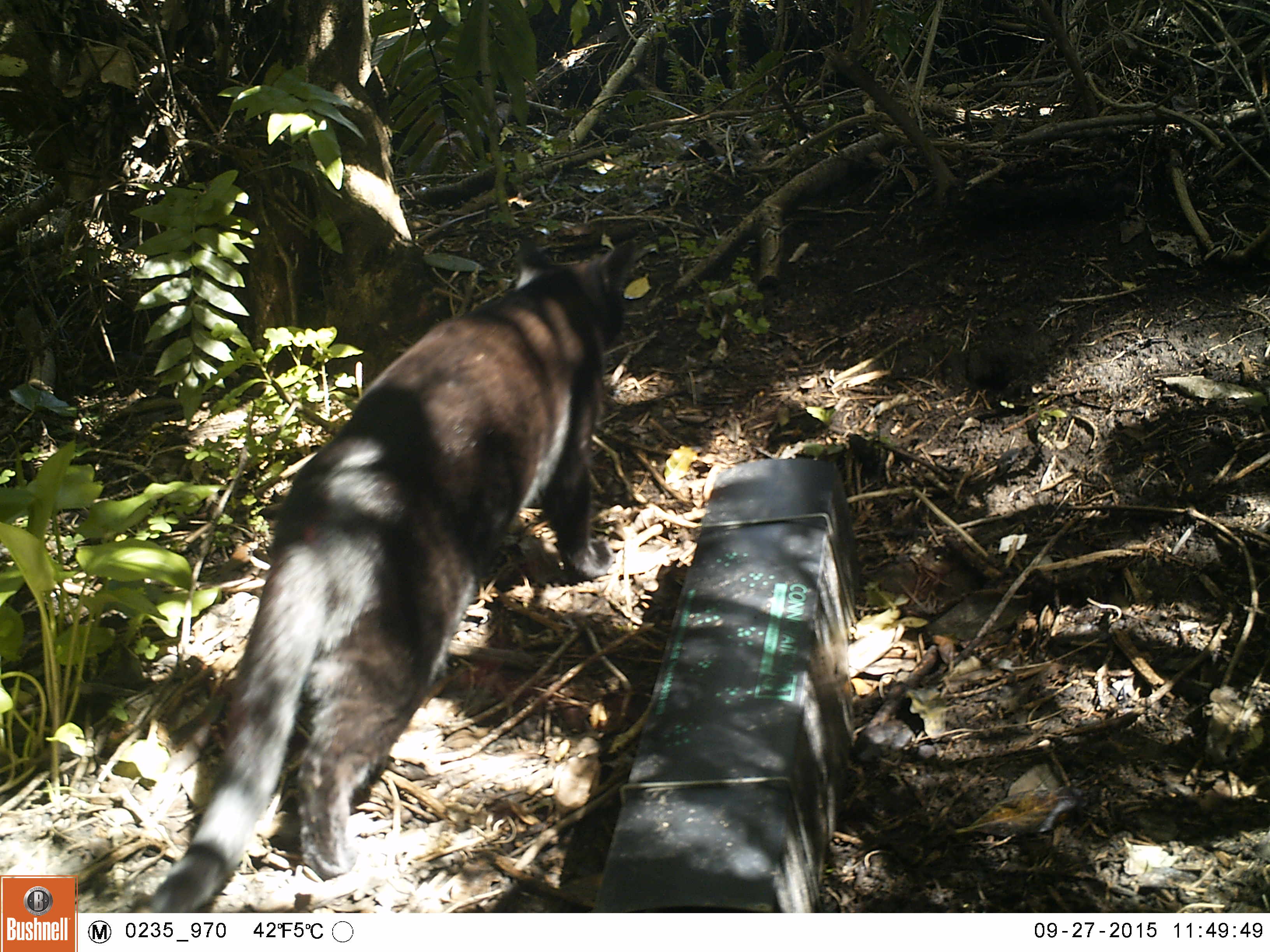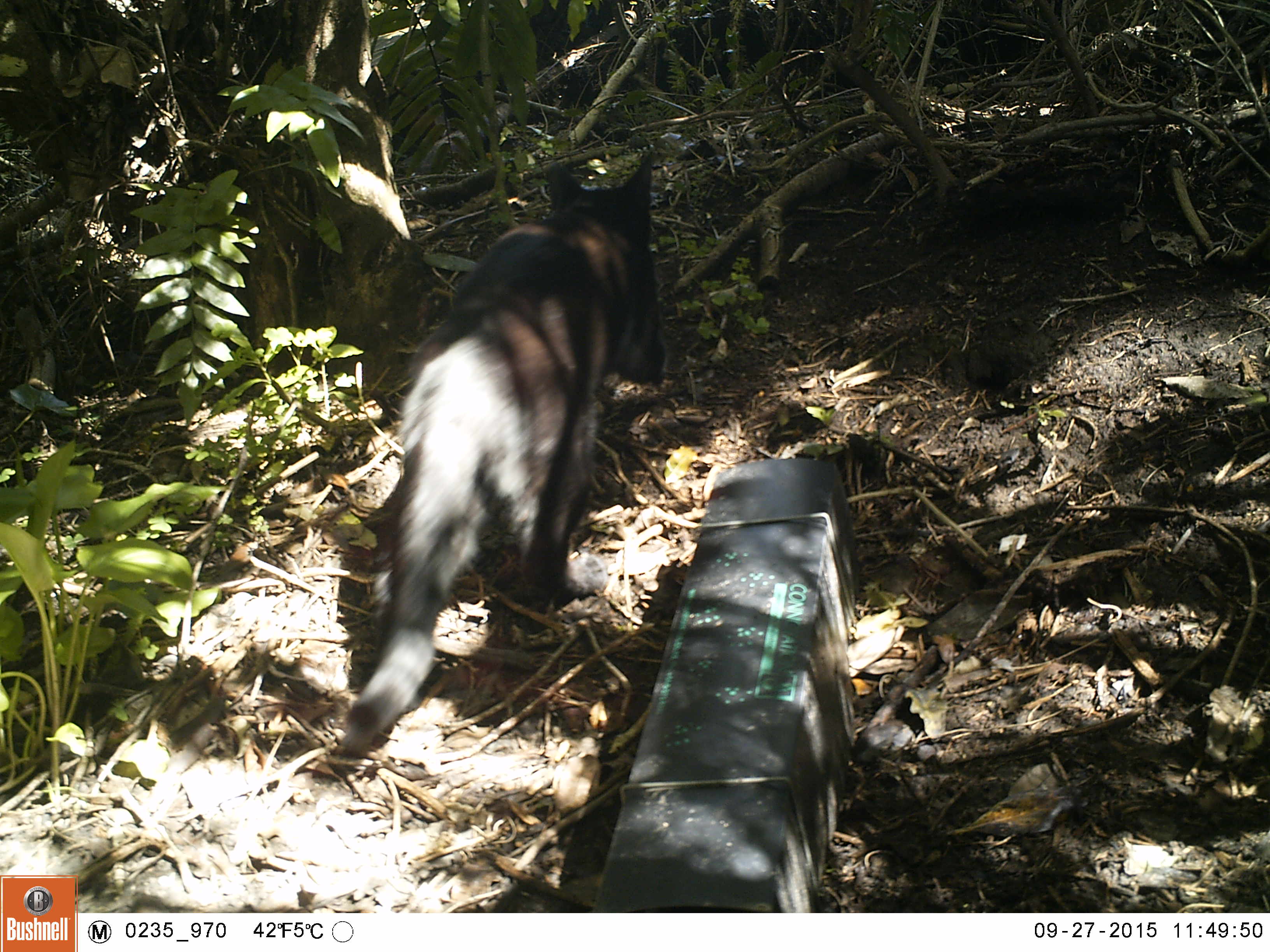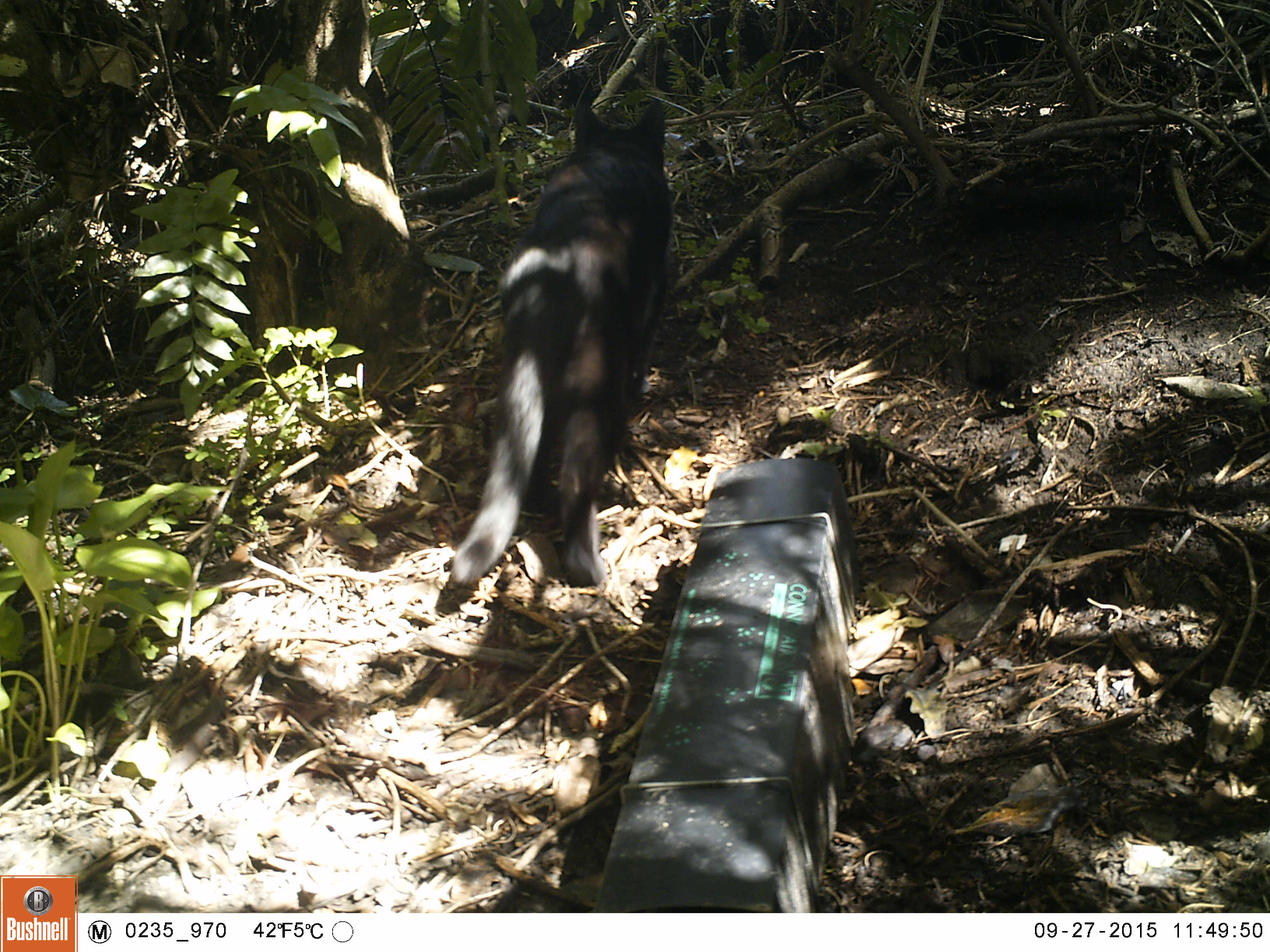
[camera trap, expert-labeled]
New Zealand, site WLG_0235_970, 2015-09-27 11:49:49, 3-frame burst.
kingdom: Animalia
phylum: Chordata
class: Mammalia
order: Carnivora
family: Felidae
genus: Felis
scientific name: Felis catus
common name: domestic cat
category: cat